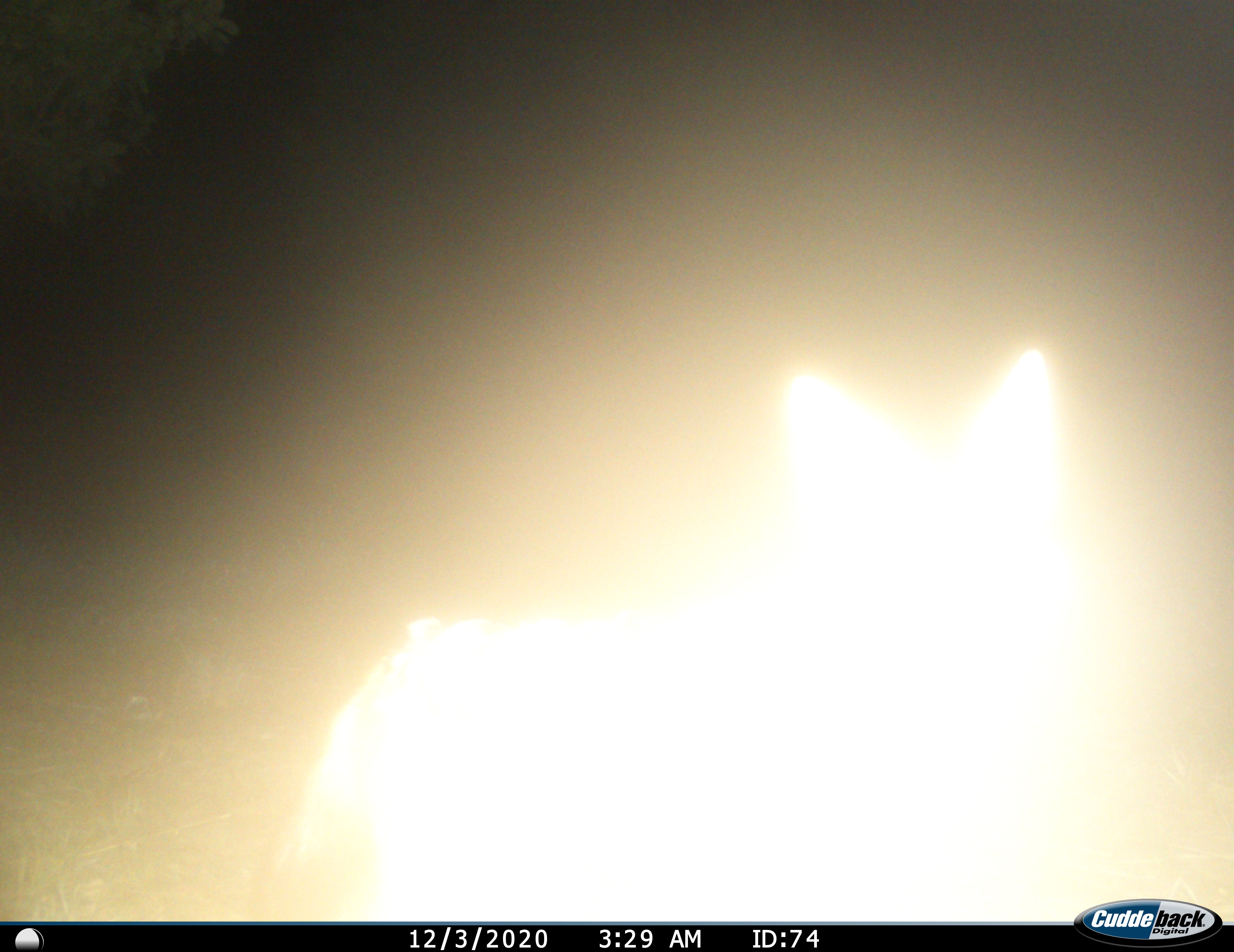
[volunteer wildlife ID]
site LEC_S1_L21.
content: unidentified animal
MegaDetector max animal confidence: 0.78